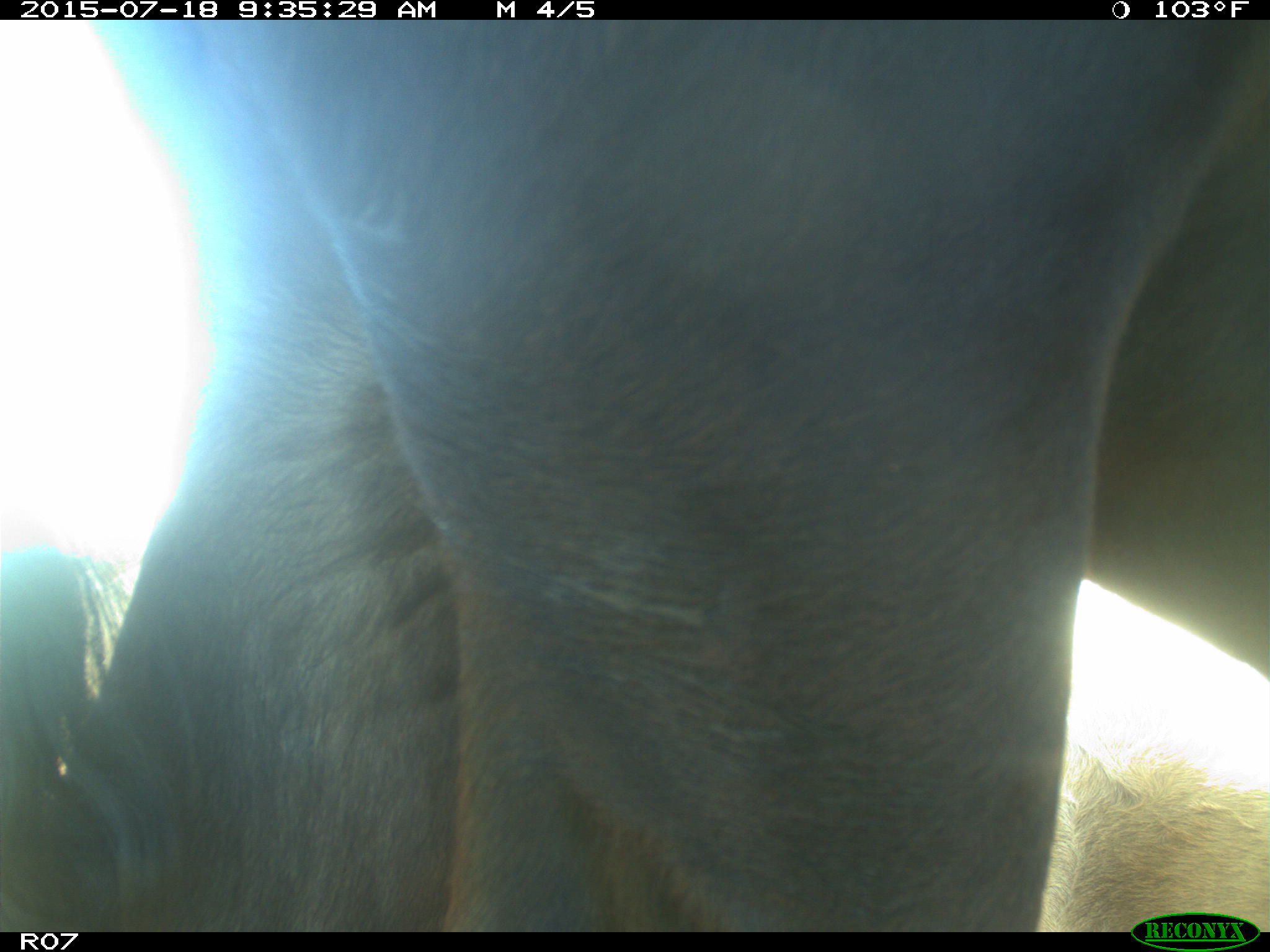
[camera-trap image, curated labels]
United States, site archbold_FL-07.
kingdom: Animalia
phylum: Chordata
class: Mammalia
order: Artiodactyla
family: Bovidae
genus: Bos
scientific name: Bos taurus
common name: domestic cow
Bos taurus (domestic cow).